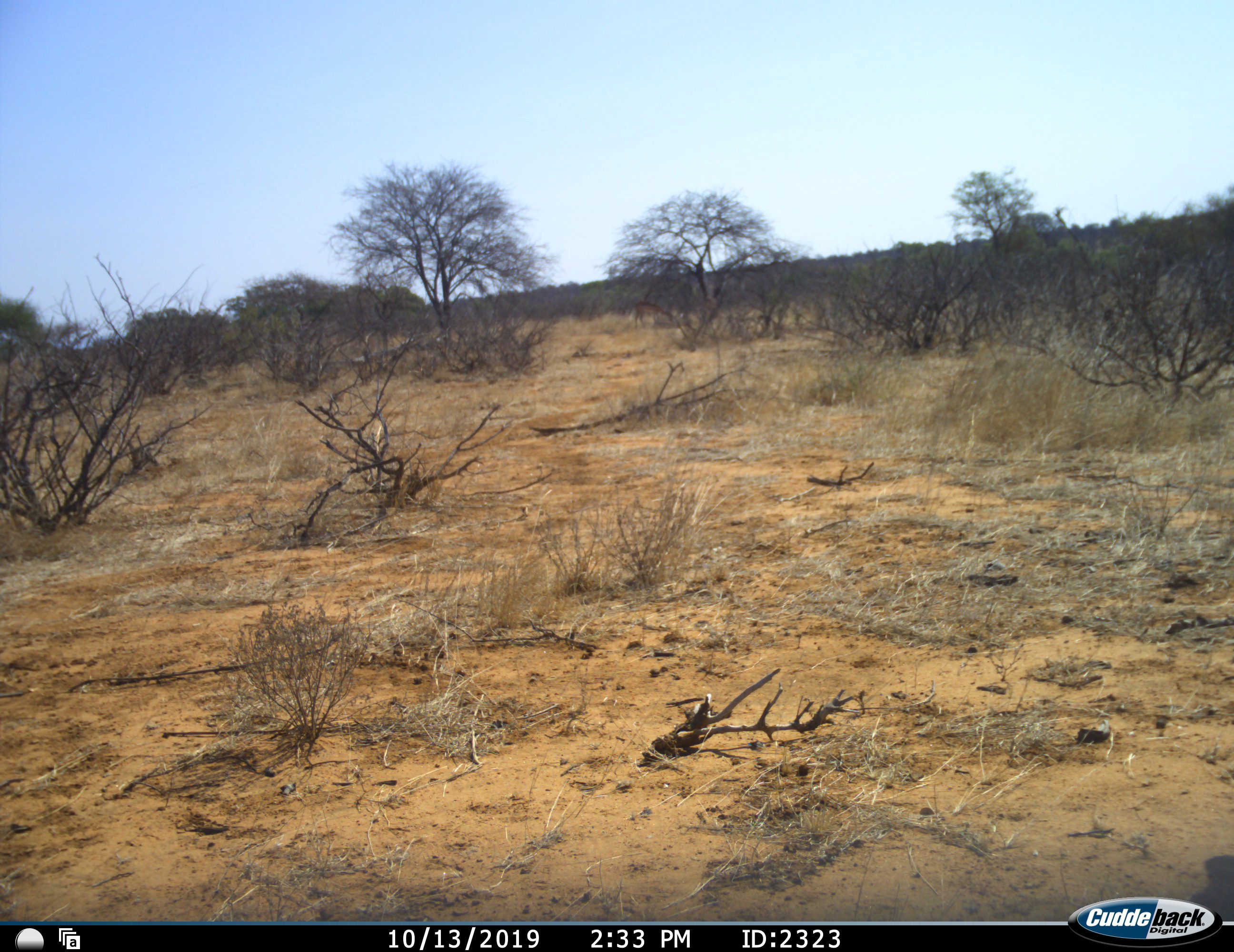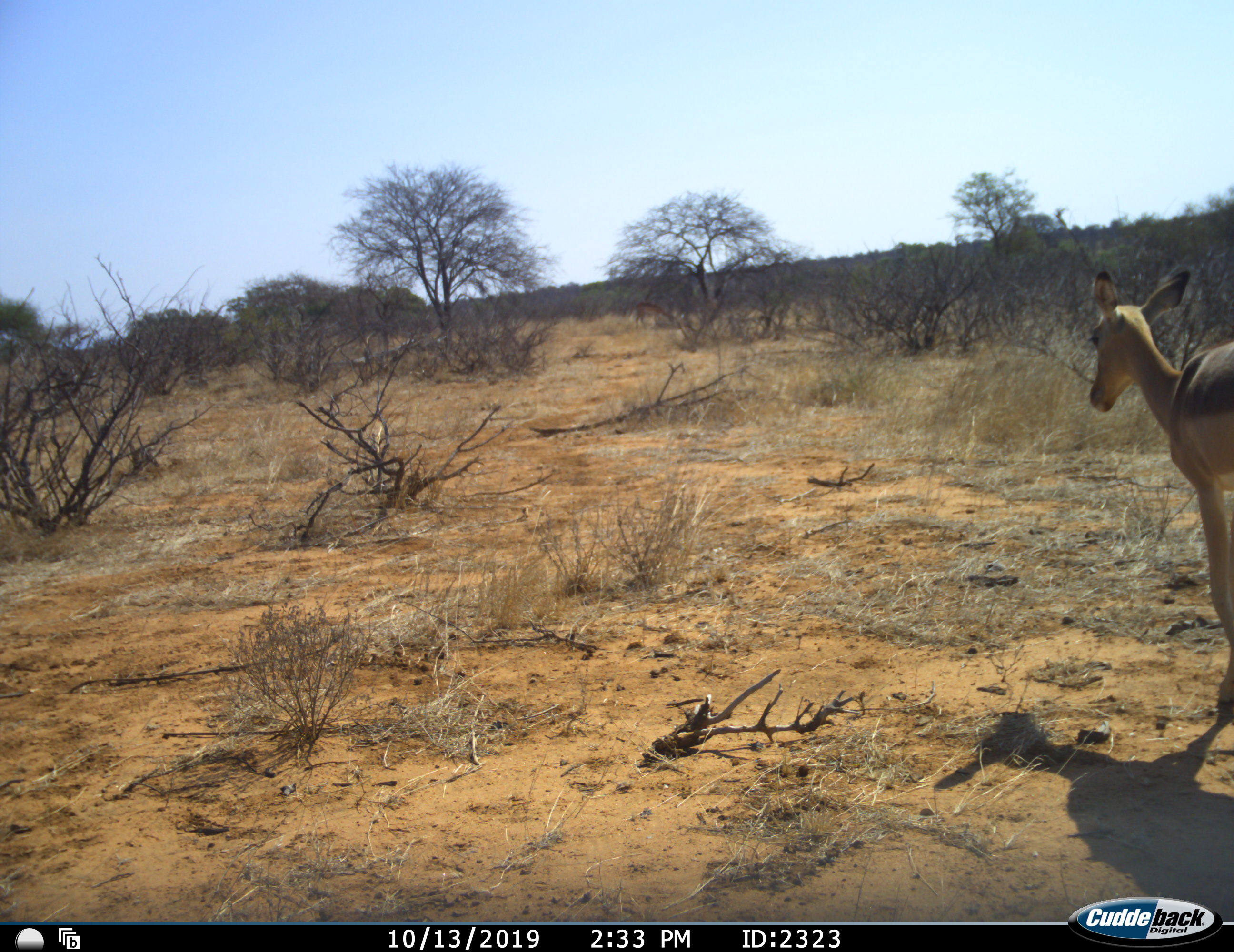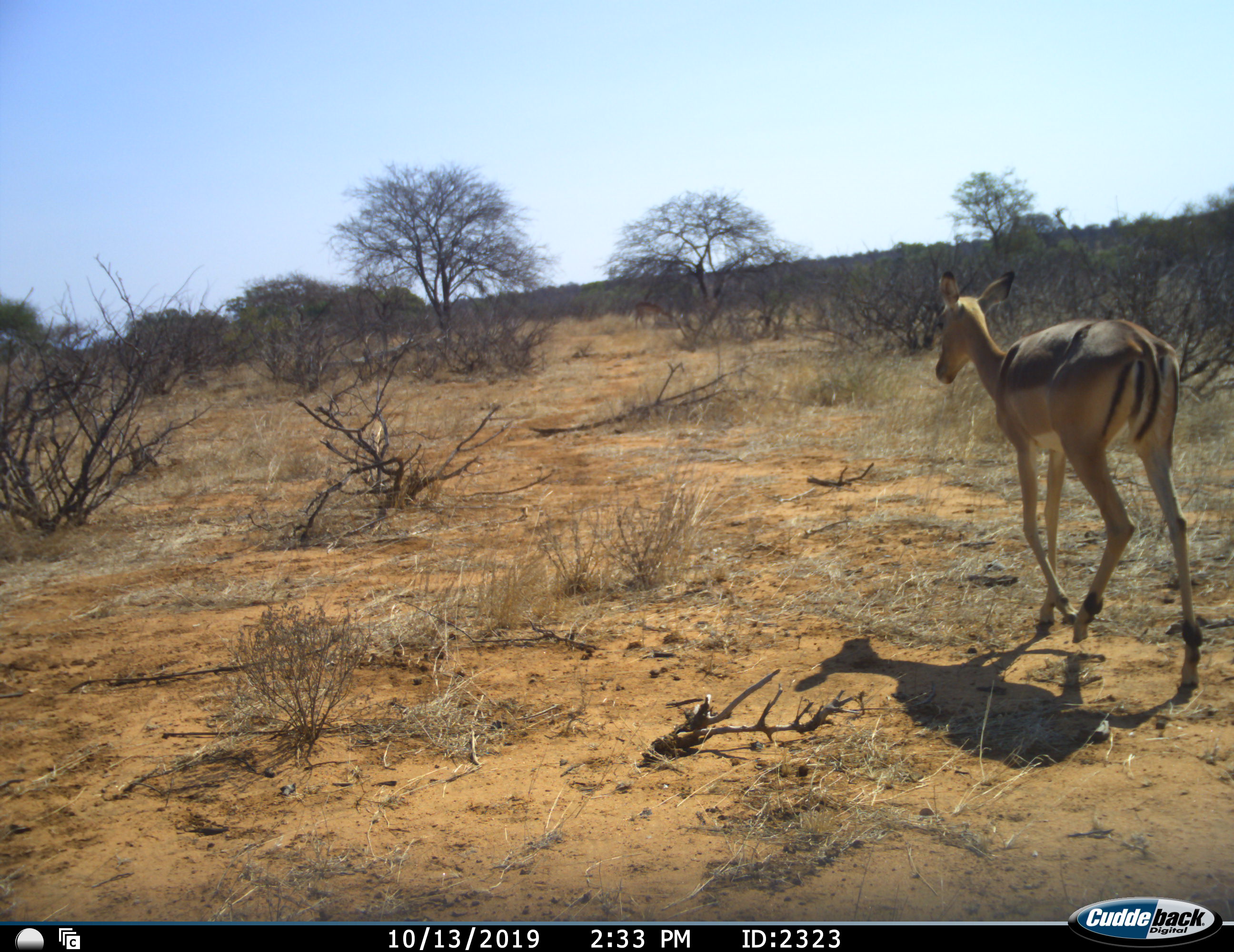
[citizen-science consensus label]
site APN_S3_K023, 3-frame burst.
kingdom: Animalia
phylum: Chordata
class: Mammalia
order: Artiodactyla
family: Bovidae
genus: Aepyceros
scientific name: Aepyceros melampus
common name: impala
Impala (Aepyceros melampus), count 1. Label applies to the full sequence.